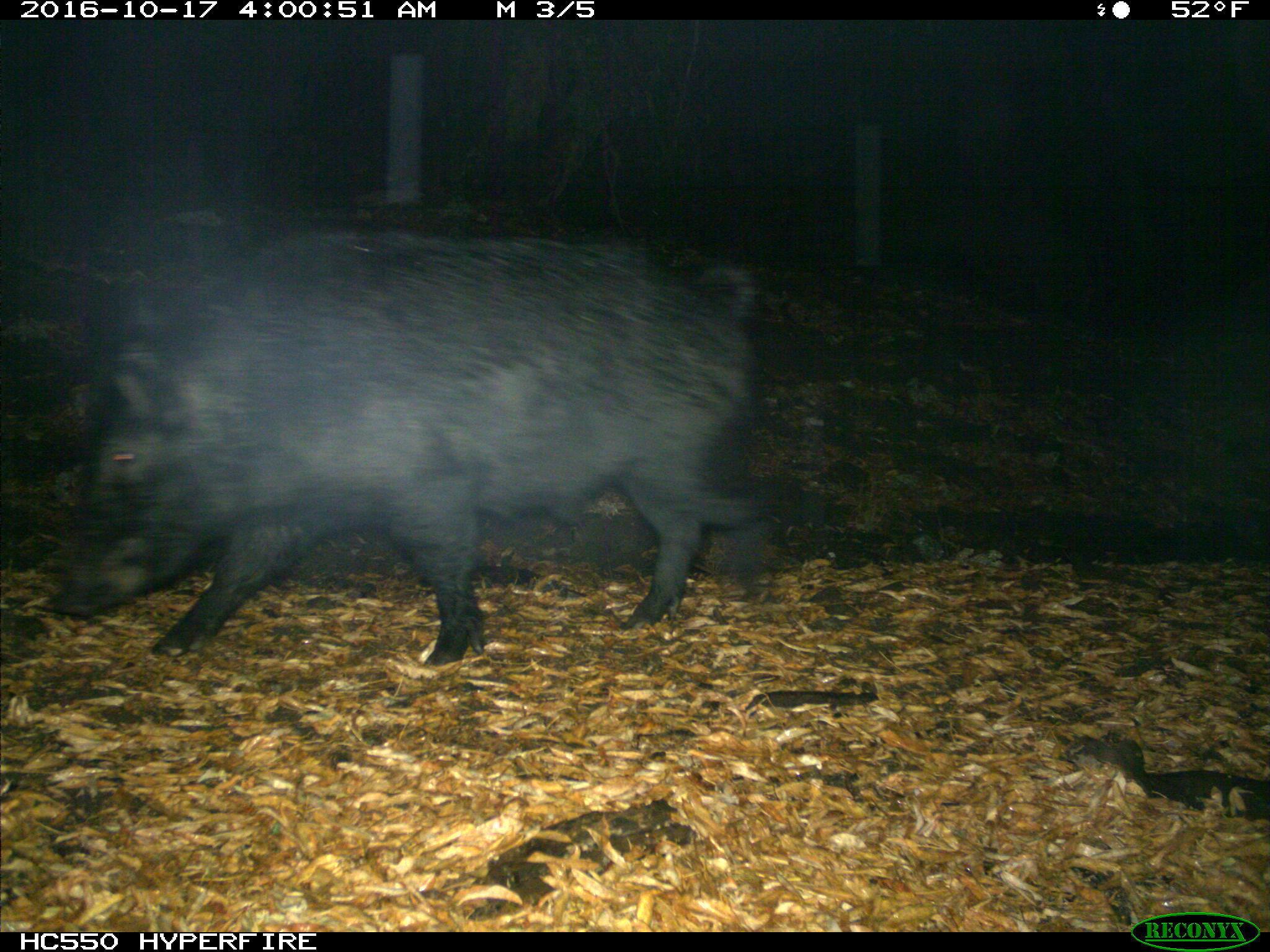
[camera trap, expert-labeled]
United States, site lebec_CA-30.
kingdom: Animalia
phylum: Chordata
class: Mammalia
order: Artiodactyla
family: Suidae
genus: Sus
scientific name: Sus scrofa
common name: wild boar